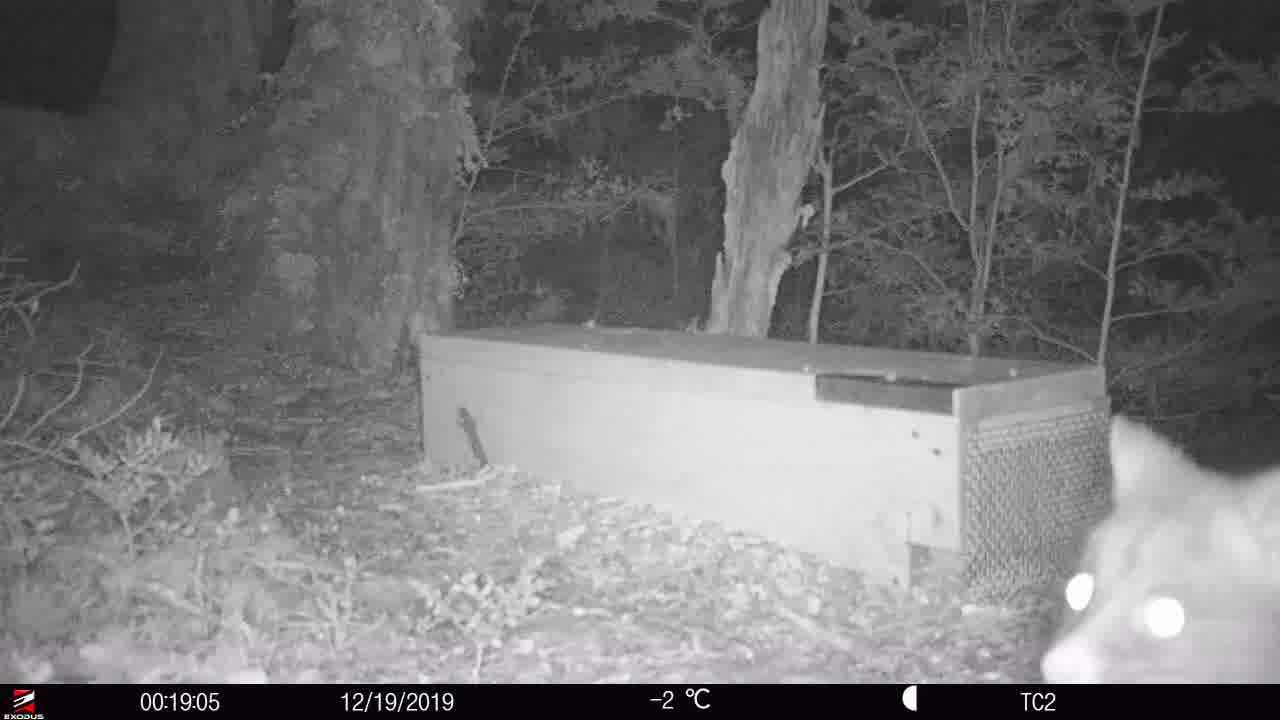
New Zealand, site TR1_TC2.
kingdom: Animalia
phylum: Chordata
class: Mammalia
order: Diprotodontia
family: Phalangeridae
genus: Trichosurus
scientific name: Trichosurus vulpecula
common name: common brushtail possum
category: possum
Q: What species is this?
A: Possum (common brushtail possum) (Trichosurus vulpecula).